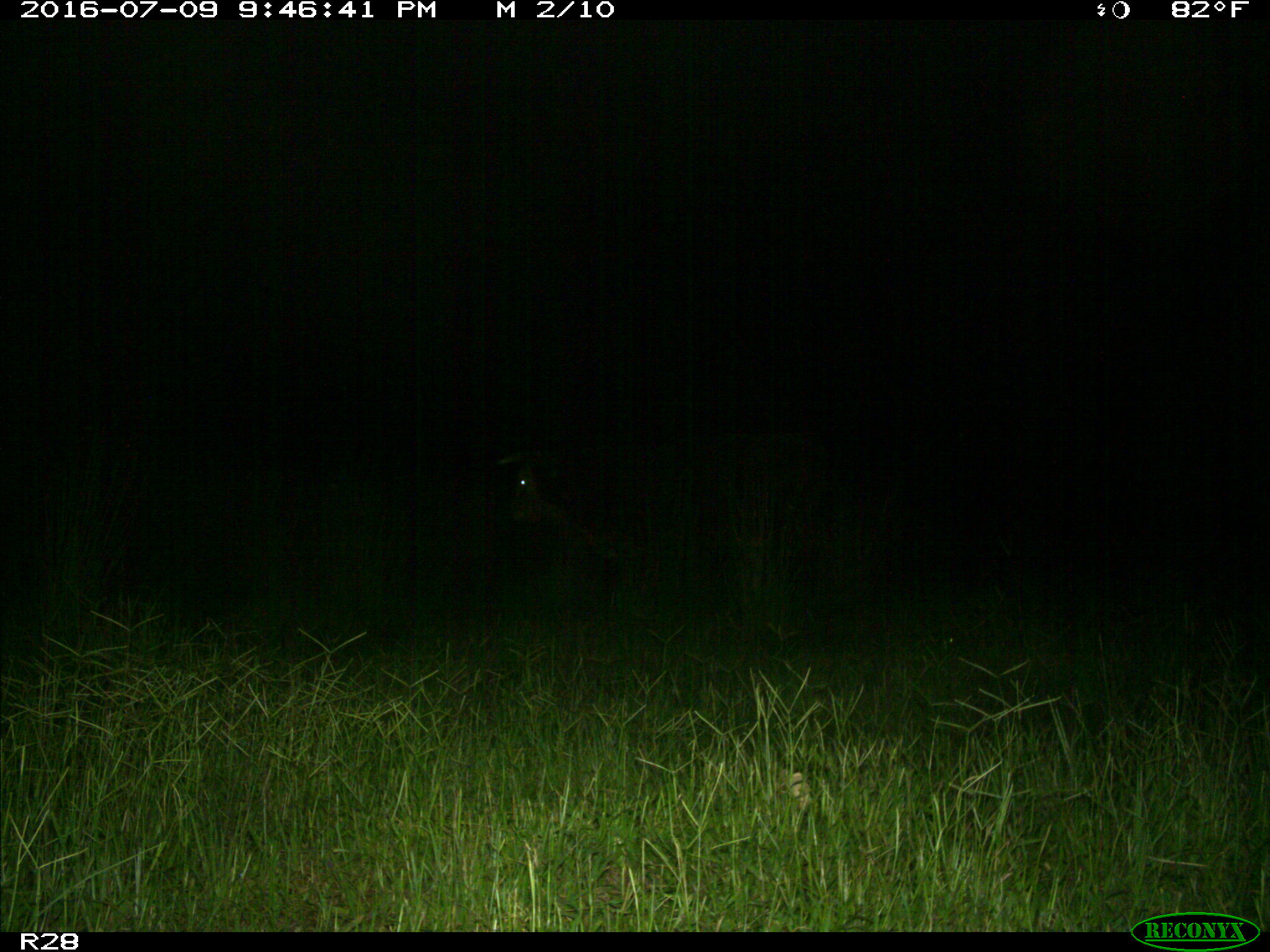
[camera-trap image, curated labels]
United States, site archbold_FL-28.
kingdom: Animalia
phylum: Chordata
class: Mammalia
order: Artiodactyla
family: Bovidae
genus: Bos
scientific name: Bos taurus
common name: domestic cow